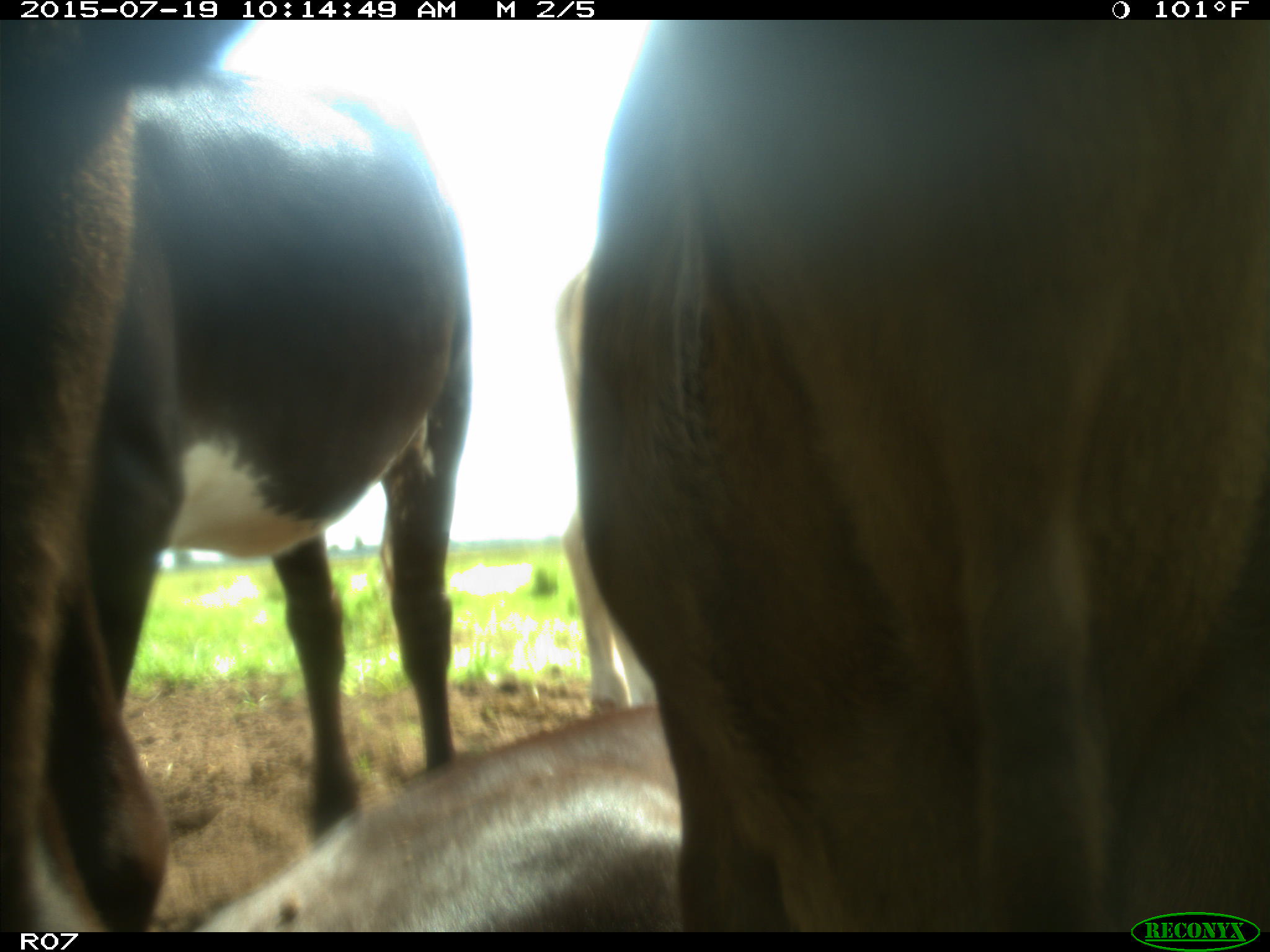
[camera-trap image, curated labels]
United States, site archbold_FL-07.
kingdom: Animalia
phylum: Chordata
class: Mammalia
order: Artiodactyla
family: Bovidae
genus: Bos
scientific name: Bos taurus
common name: domestic cow